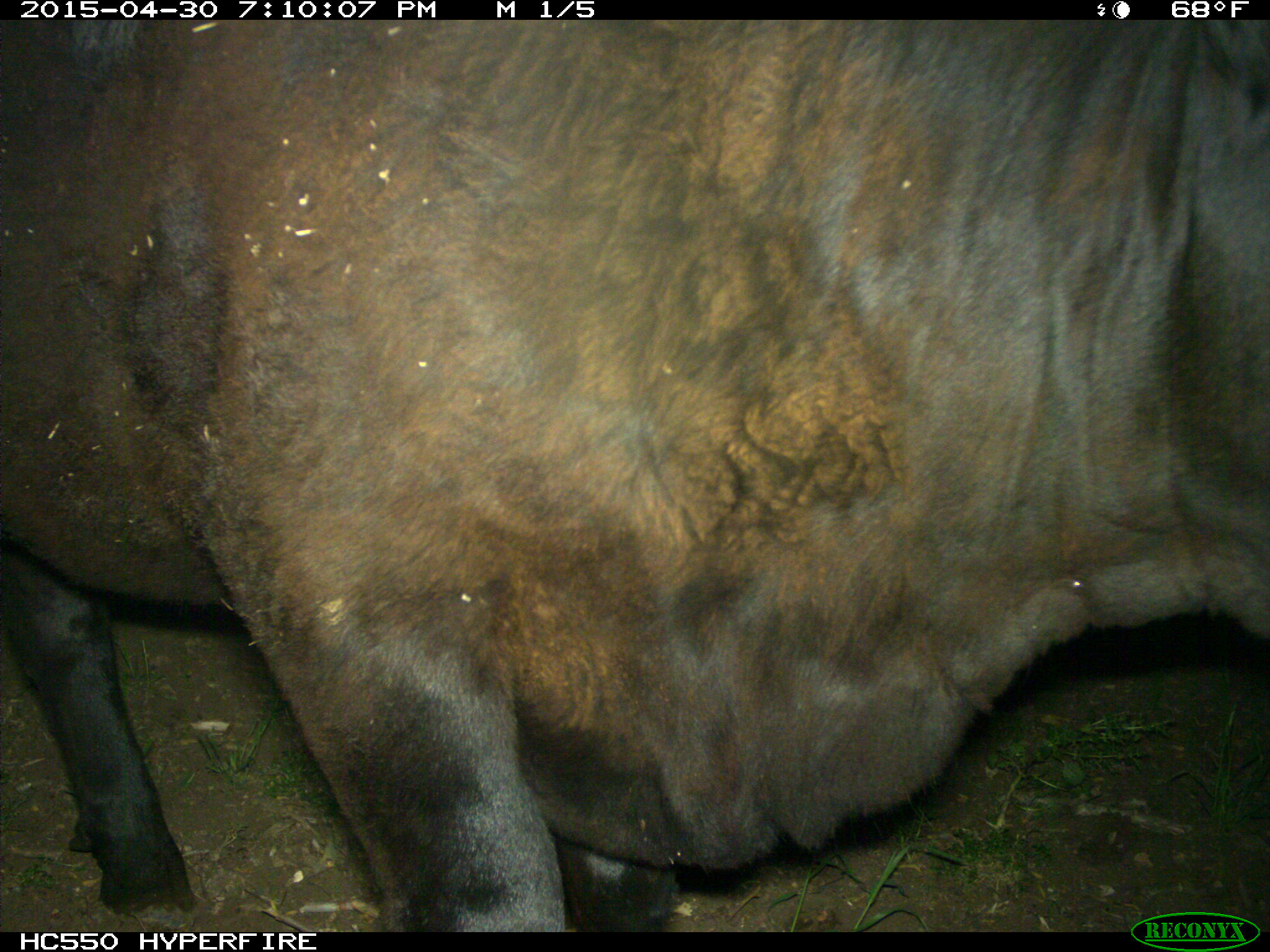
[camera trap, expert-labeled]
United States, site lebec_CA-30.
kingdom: Animalia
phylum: Chordata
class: Mammalia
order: Artiodactyla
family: Bovidae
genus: Bos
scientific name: Bos taurus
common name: domestic cow